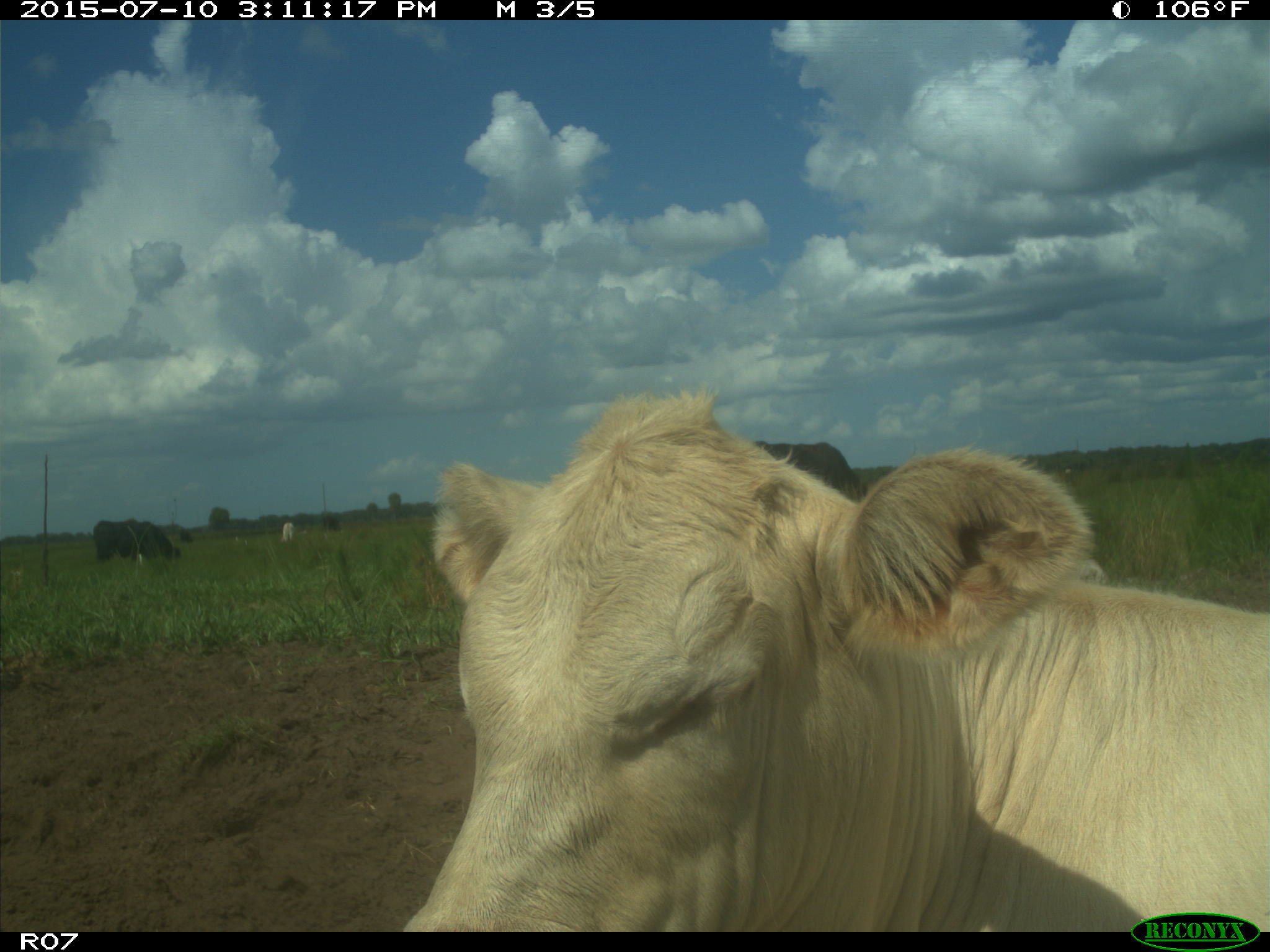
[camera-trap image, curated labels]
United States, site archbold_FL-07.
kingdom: Animalia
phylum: Chordata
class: Mammalia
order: Artiodactyla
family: Bovidae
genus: Bos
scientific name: Bos taurus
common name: domestic cow